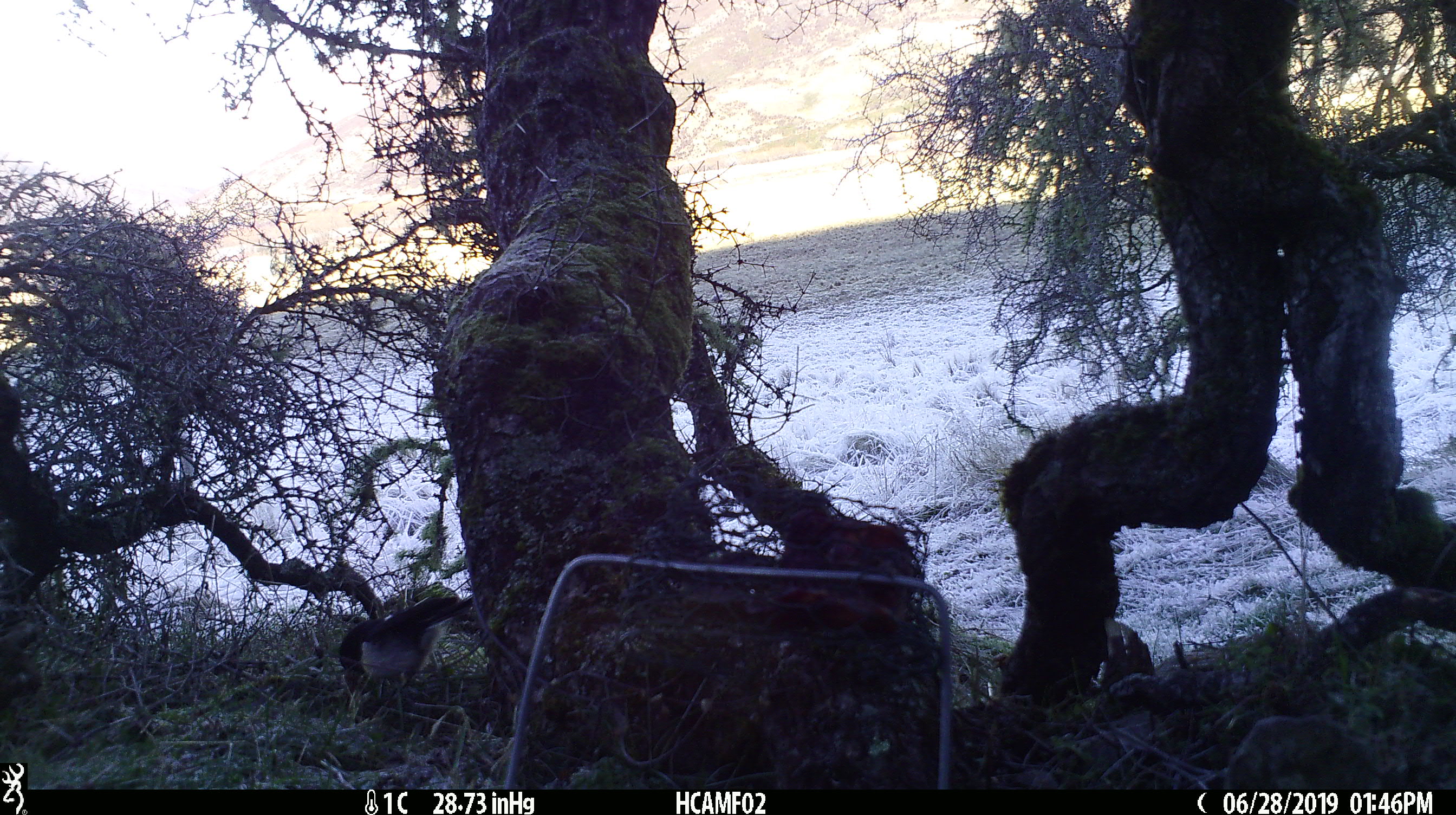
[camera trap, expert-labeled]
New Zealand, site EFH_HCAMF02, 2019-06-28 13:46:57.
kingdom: Animalia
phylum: Chordata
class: Aves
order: Passeriformes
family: Petroicidae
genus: Petroica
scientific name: Petroica macrocephala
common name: tomtit